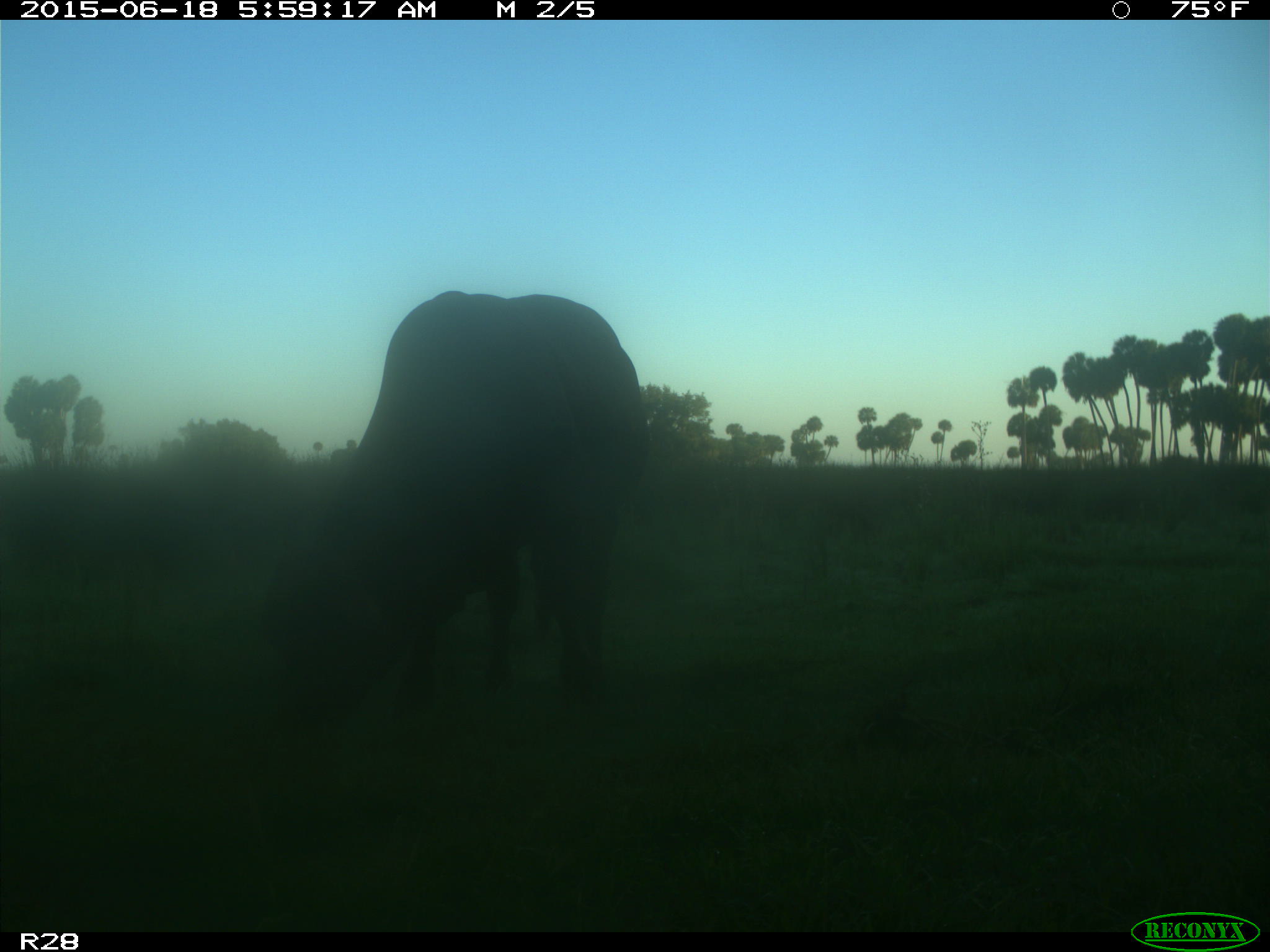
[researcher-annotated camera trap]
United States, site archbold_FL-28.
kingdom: Animalia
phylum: Chordata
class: Mammalia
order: Artiodactyla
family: Bovidae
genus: Bos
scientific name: Bos taurus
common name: domestic cow